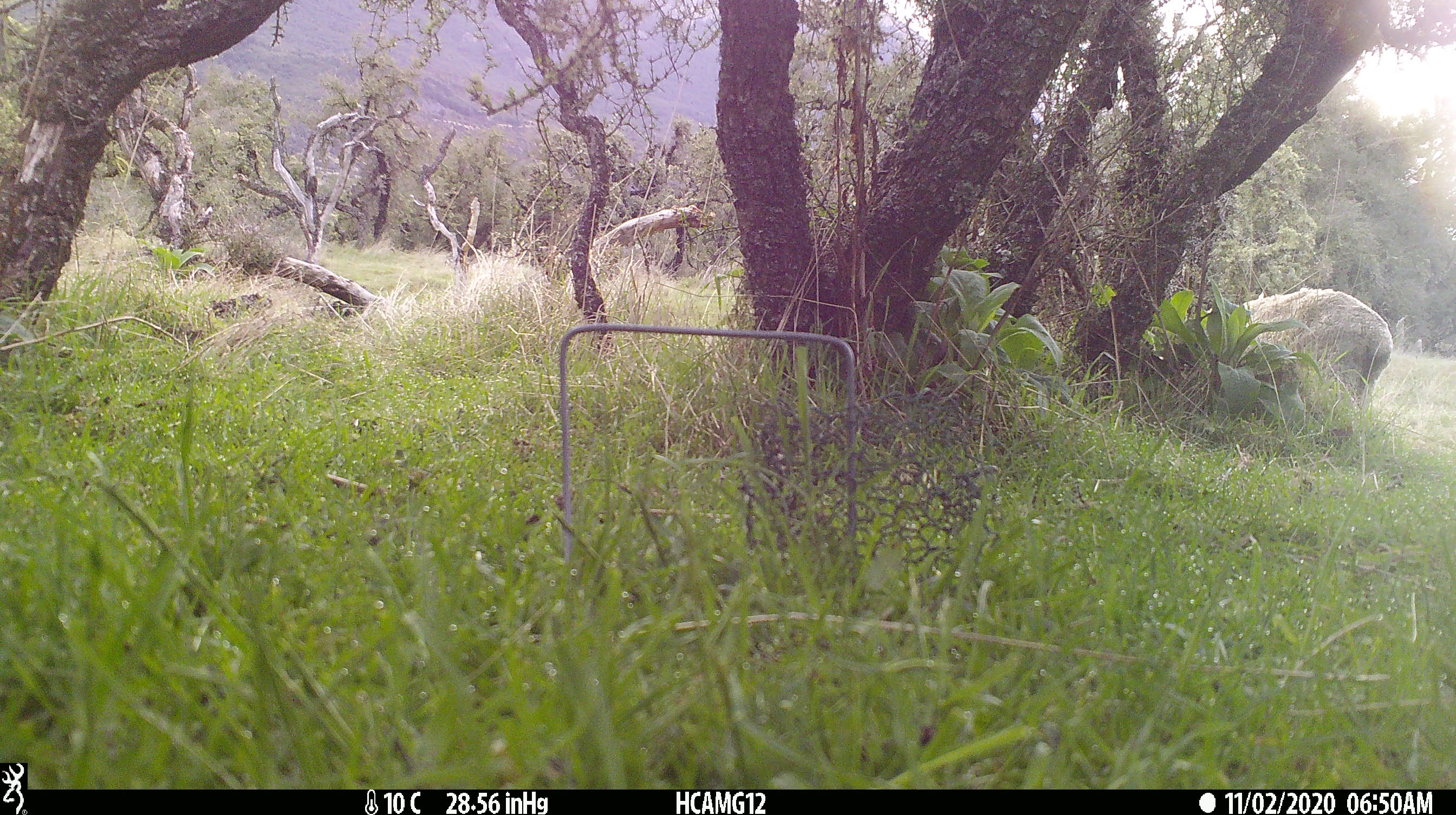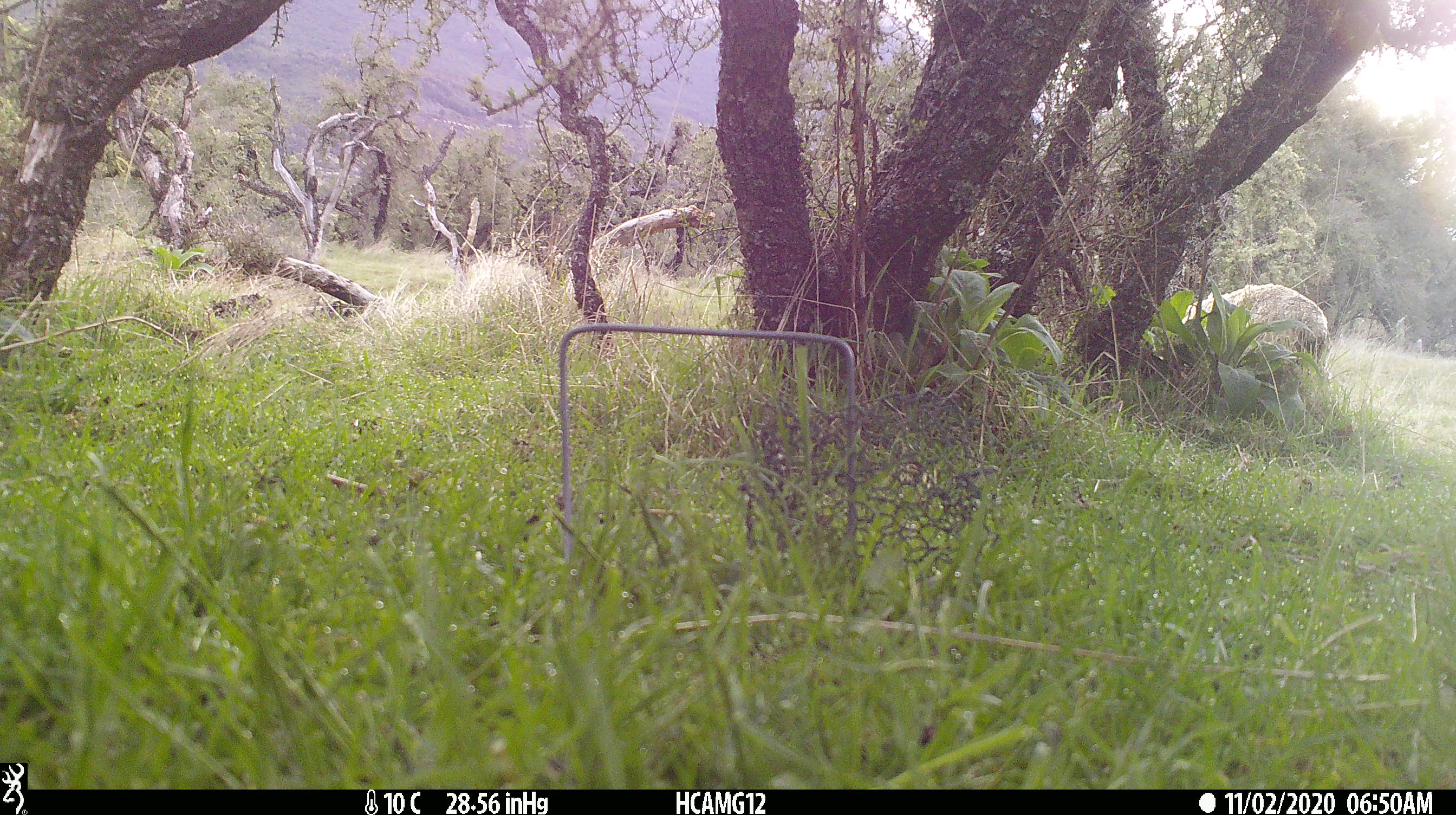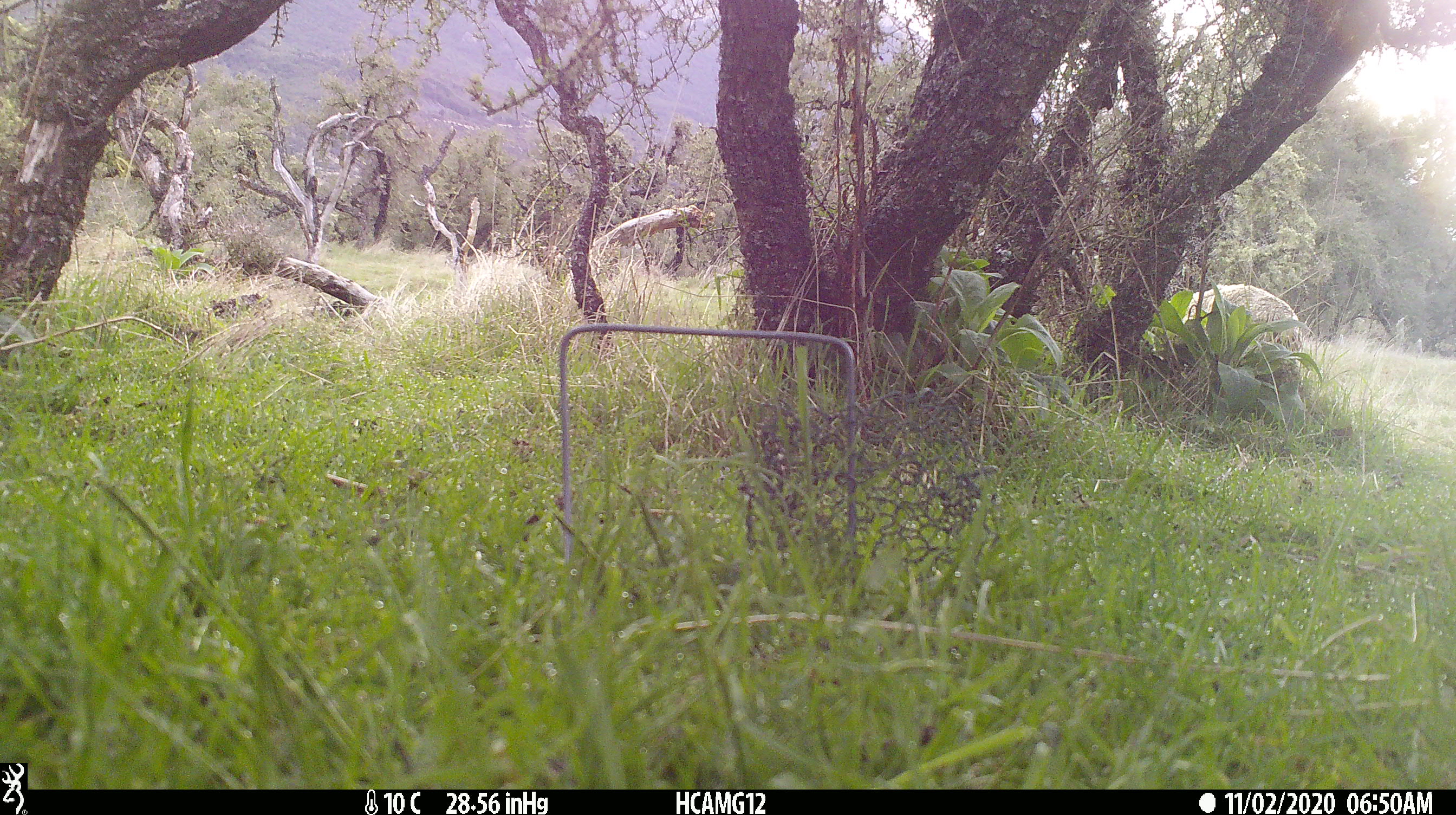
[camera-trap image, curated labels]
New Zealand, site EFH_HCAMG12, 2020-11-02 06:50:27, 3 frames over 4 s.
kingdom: Animalia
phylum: Chordata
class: Mammalia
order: Artiodactyla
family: Bovidae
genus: Ovis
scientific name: Ovis aries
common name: domestic sheep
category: sheep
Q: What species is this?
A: Sheep (domestic sheep) (Ovis aries).